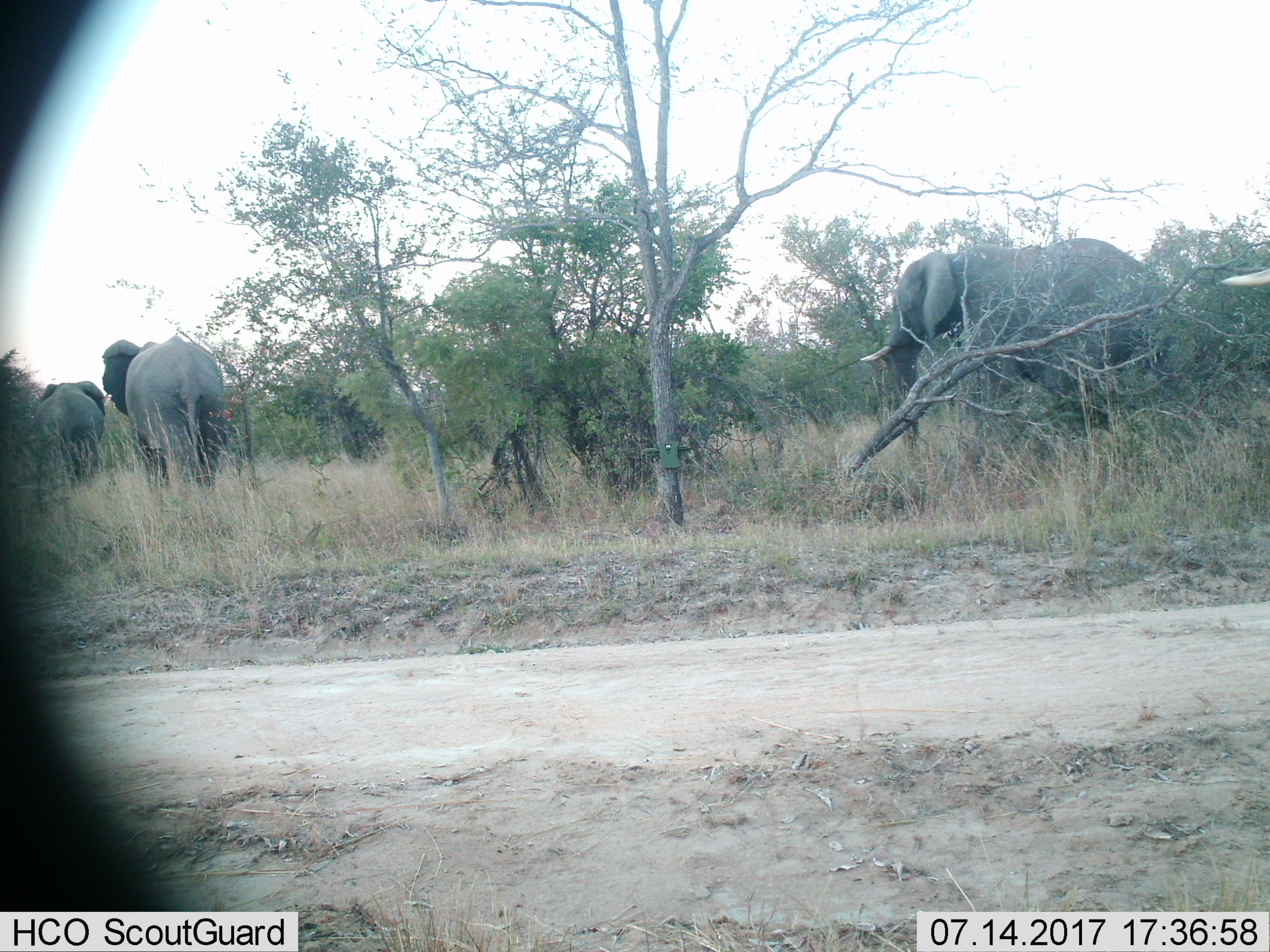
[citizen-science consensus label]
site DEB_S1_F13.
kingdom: Animalia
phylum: Chordata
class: Mammalia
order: Proboscidea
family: Elephantidae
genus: Loxodonta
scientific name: Loxodonta africana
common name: african bush elephant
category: elephant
Elephant (african bush elephant) (Loxodonta africana), count 3. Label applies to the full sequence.